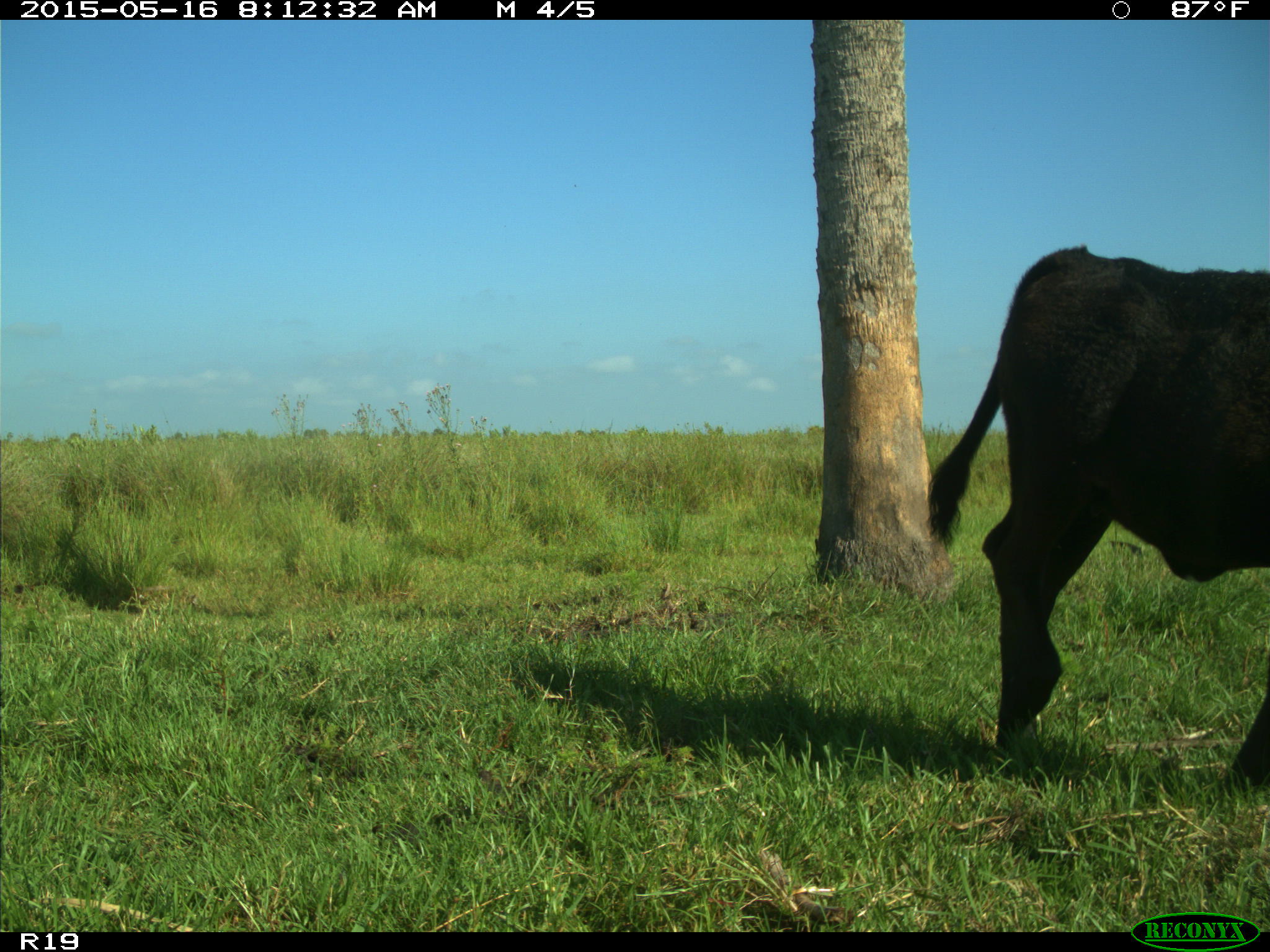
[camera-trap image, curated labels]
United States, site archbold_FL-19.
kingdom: Animalia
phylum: Chordata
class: Mammalia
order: Artiodactyla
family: Bovidae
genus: Bos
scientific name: Bos taurus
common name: domestic cow